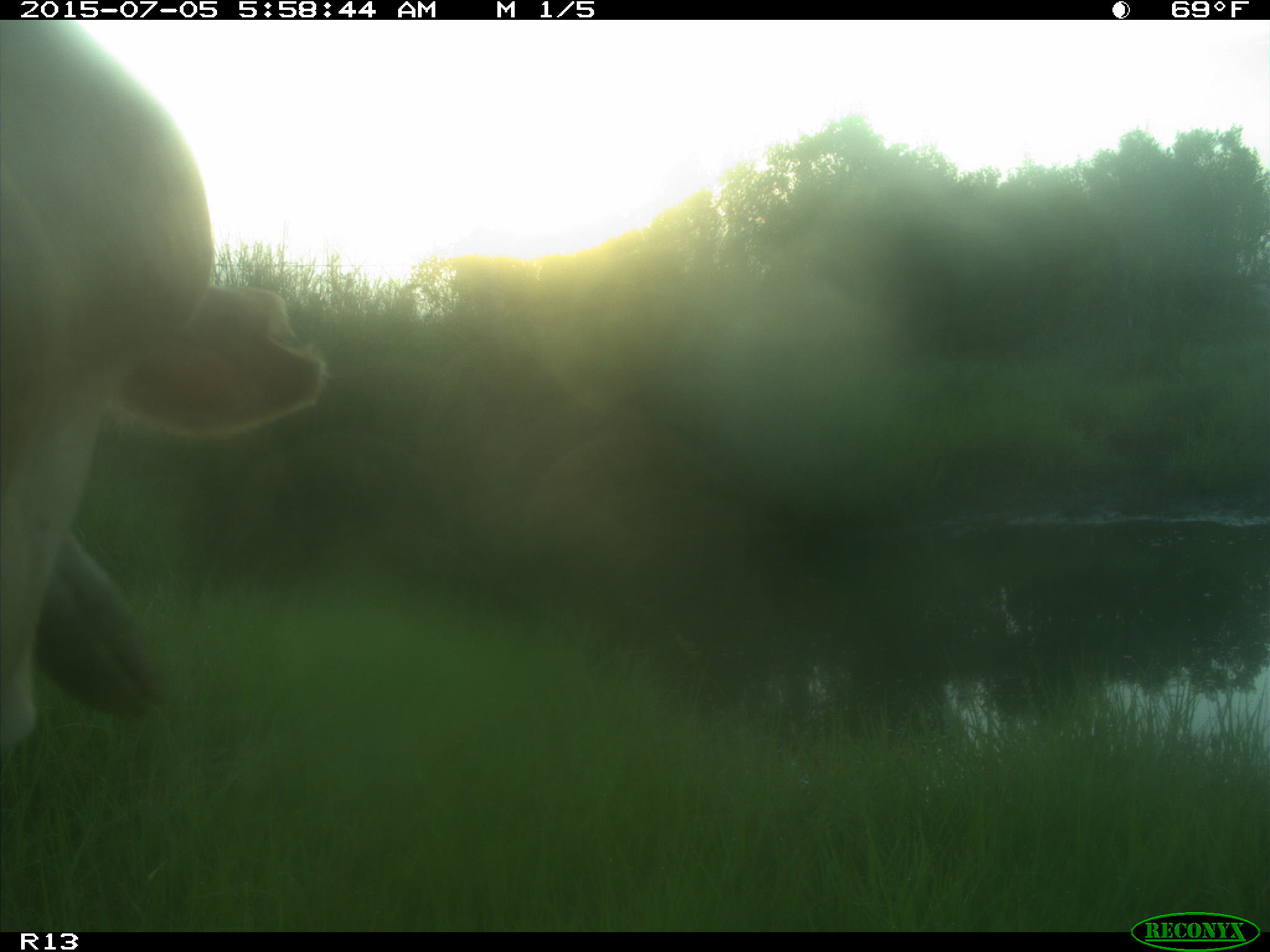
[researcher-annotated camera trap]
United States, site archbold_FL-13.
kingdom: Animalia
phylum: Chordata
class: Mammalia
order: Artiodactyla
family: Bovidae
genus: Bos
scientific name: Bos taurus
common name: domestic cow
Bos taurus (domestic cow).